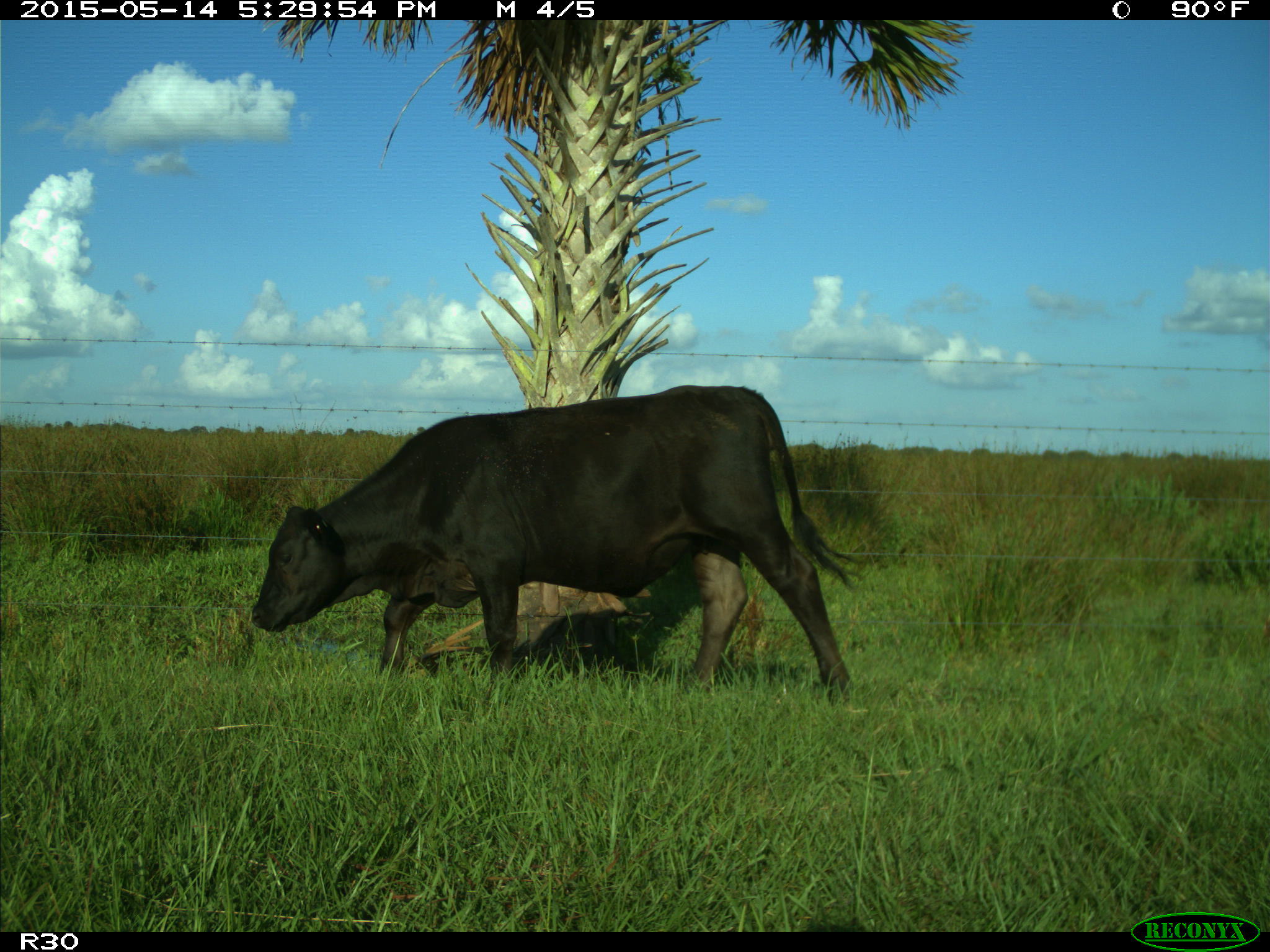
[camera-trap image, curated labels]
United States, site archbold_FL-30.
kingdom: Animalia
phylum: Chordata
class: Mammalia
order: Artiodactyla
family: Bovidae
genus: Bos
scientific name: Bos taurus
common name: domestic cow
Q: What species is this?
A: Bos taurus (domestic cow).